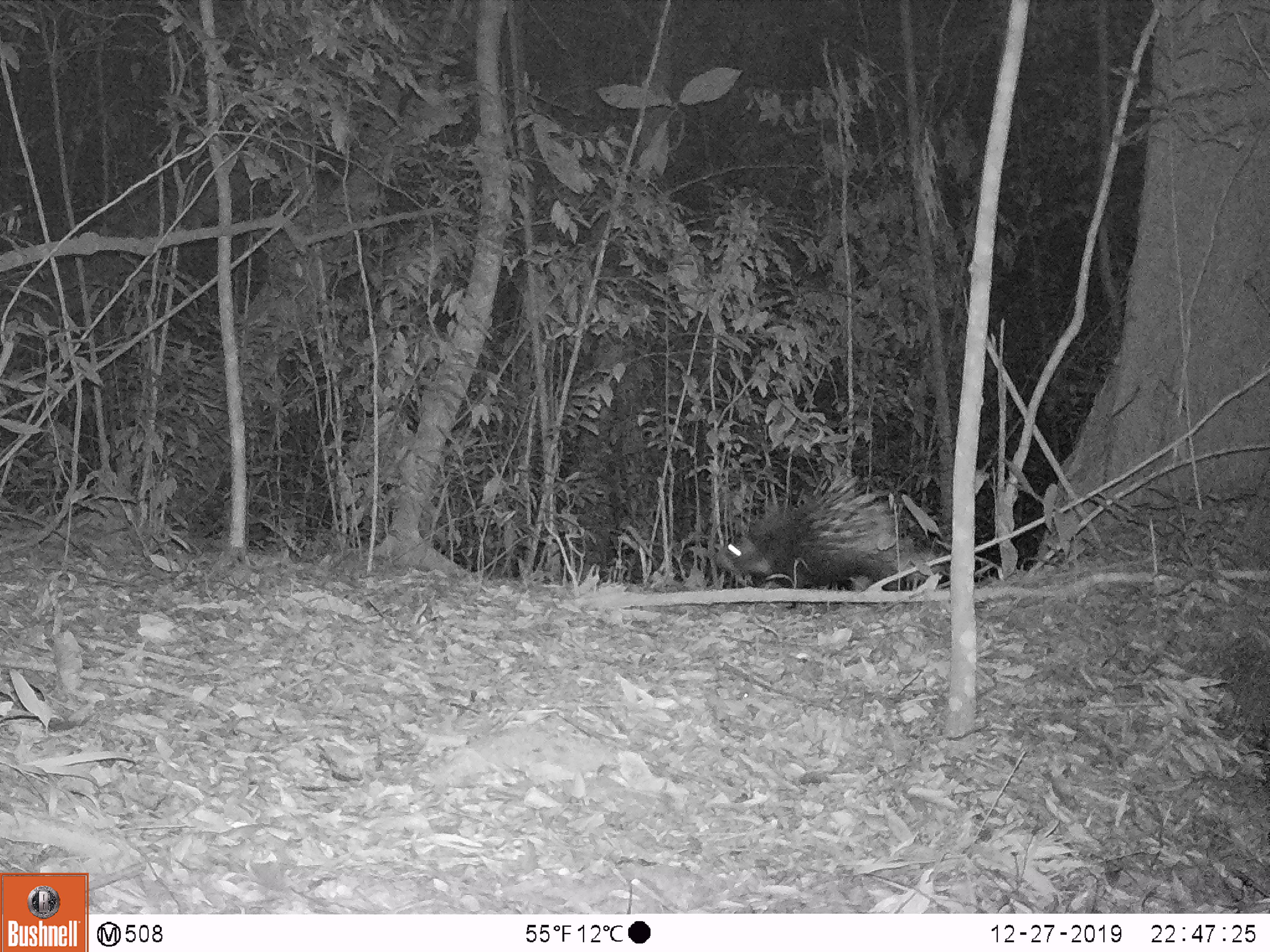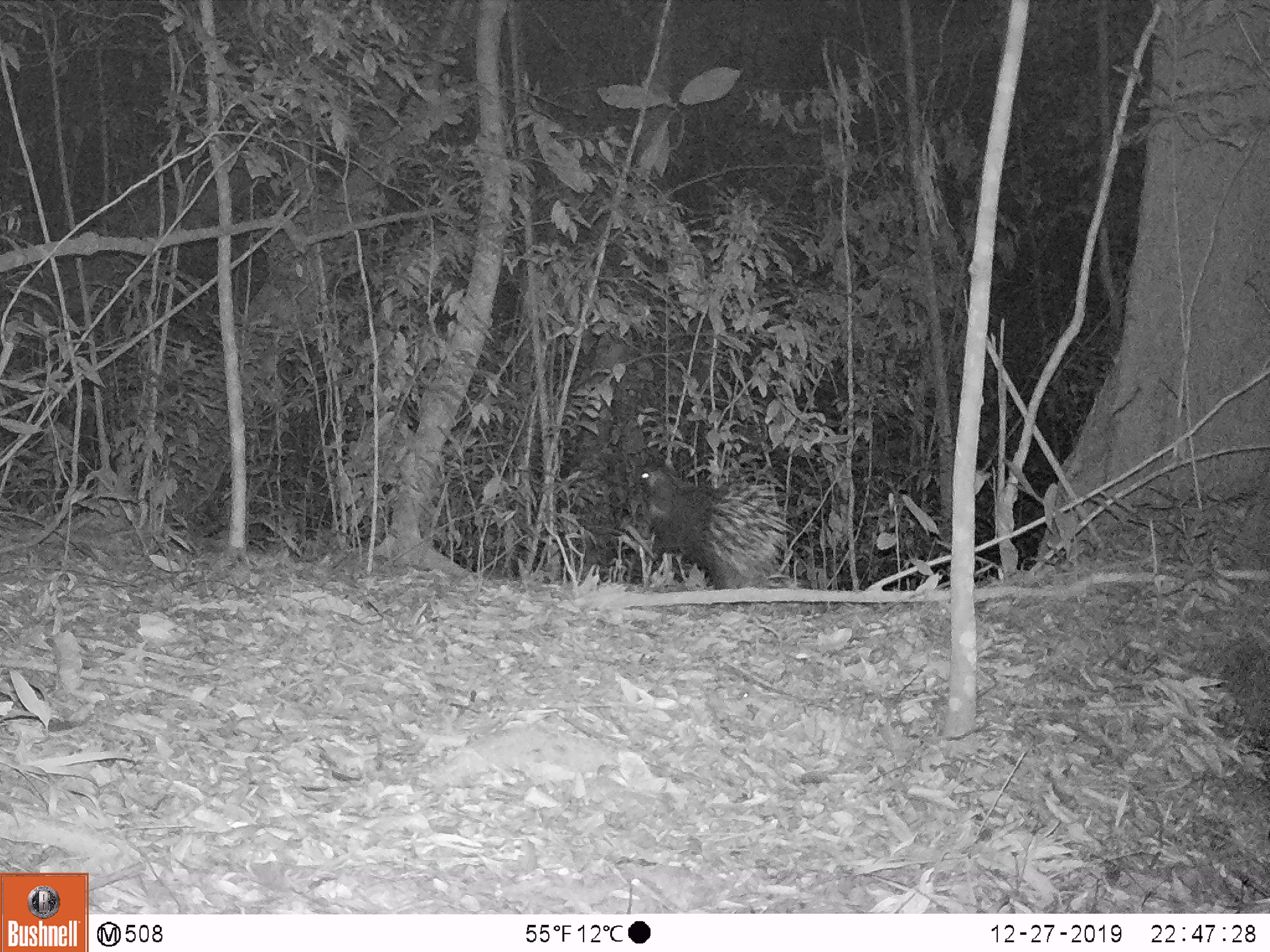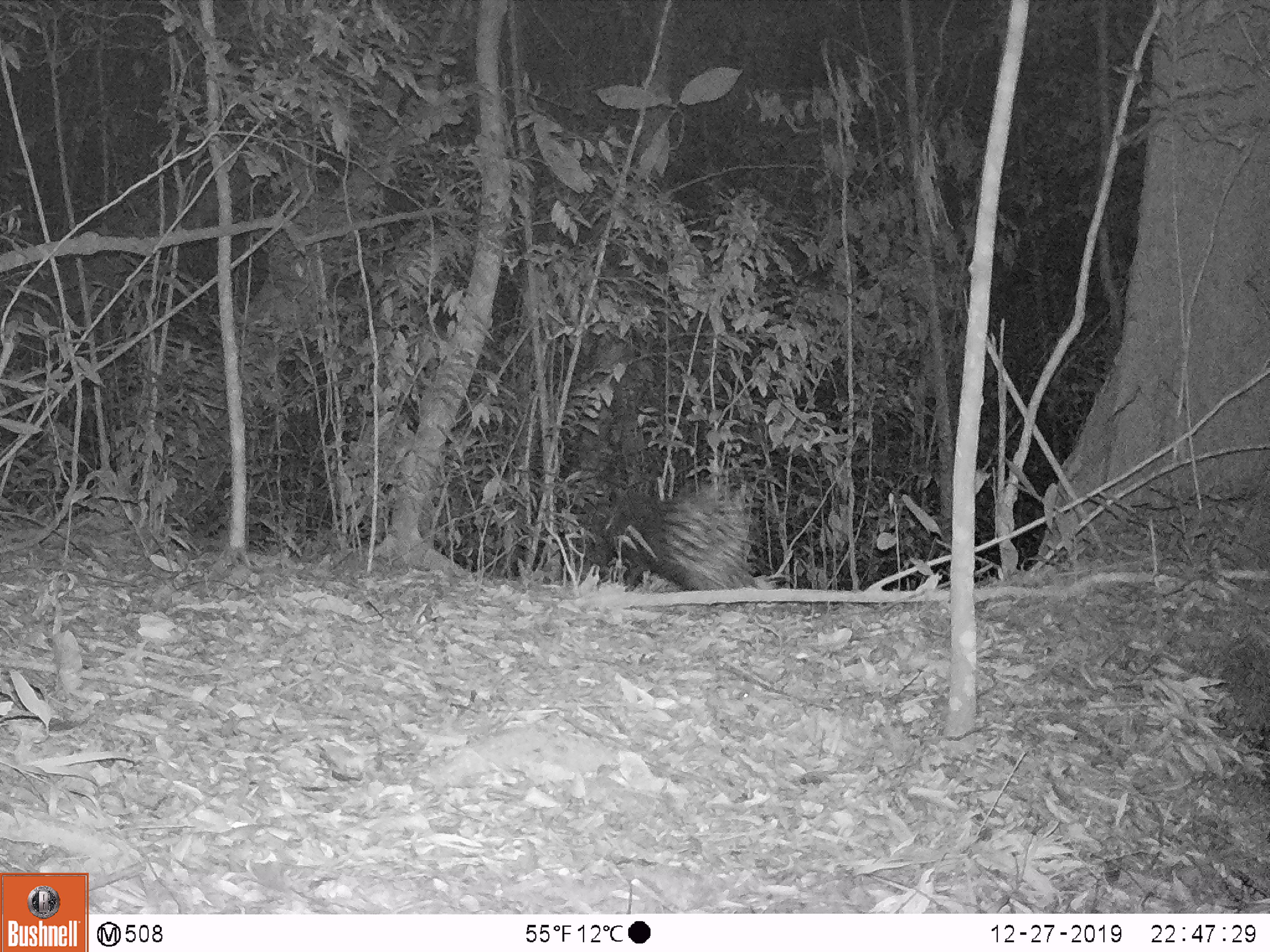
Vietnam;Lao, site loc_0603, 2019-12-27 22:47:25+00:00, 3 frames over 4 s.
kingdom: Animalia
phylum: Chordata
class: Mammalia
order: Rodentia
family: Hystricidae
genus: Hystrix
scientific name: Hystrix brachyura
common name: malayan porcupine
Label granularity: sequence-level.